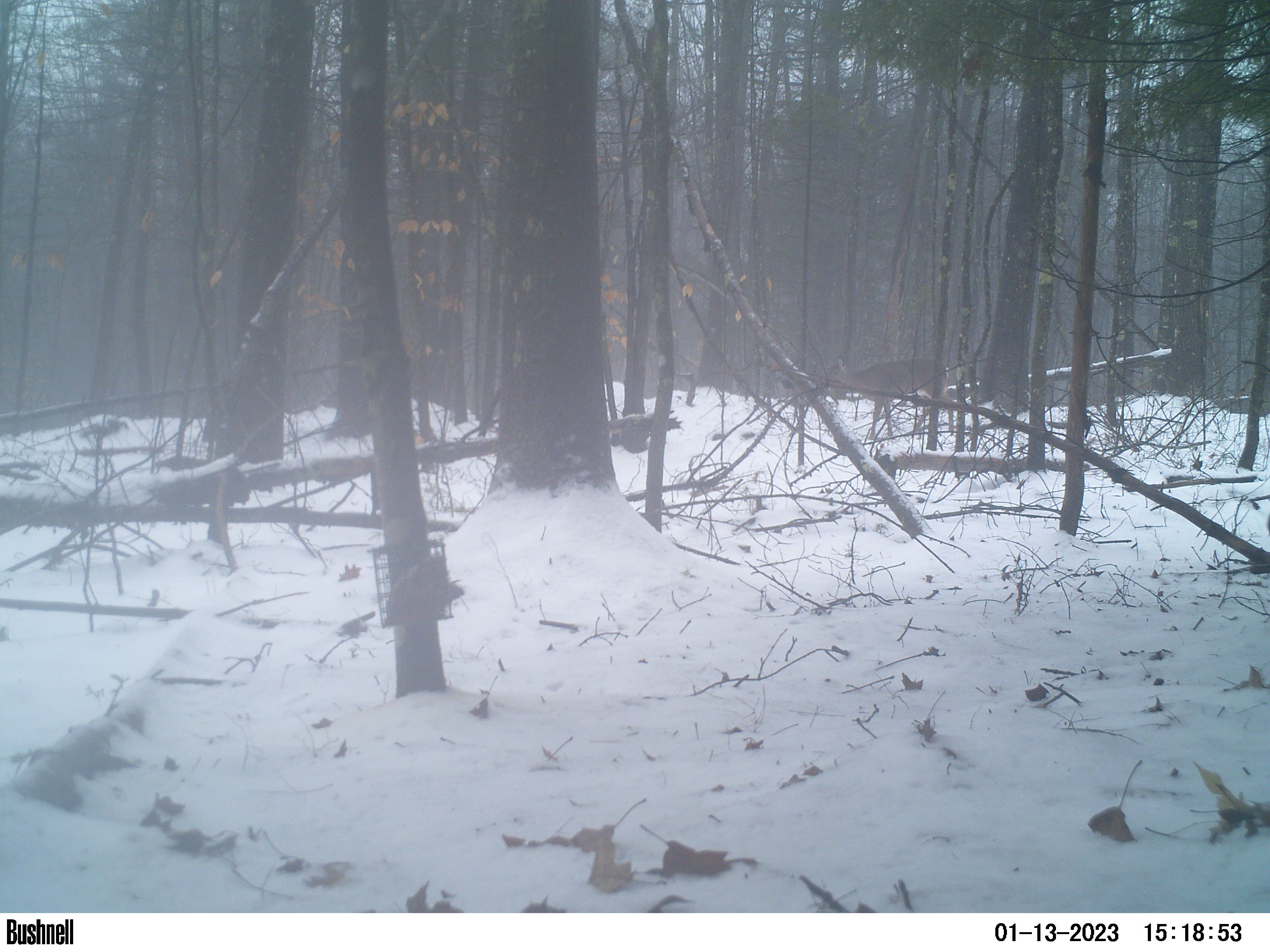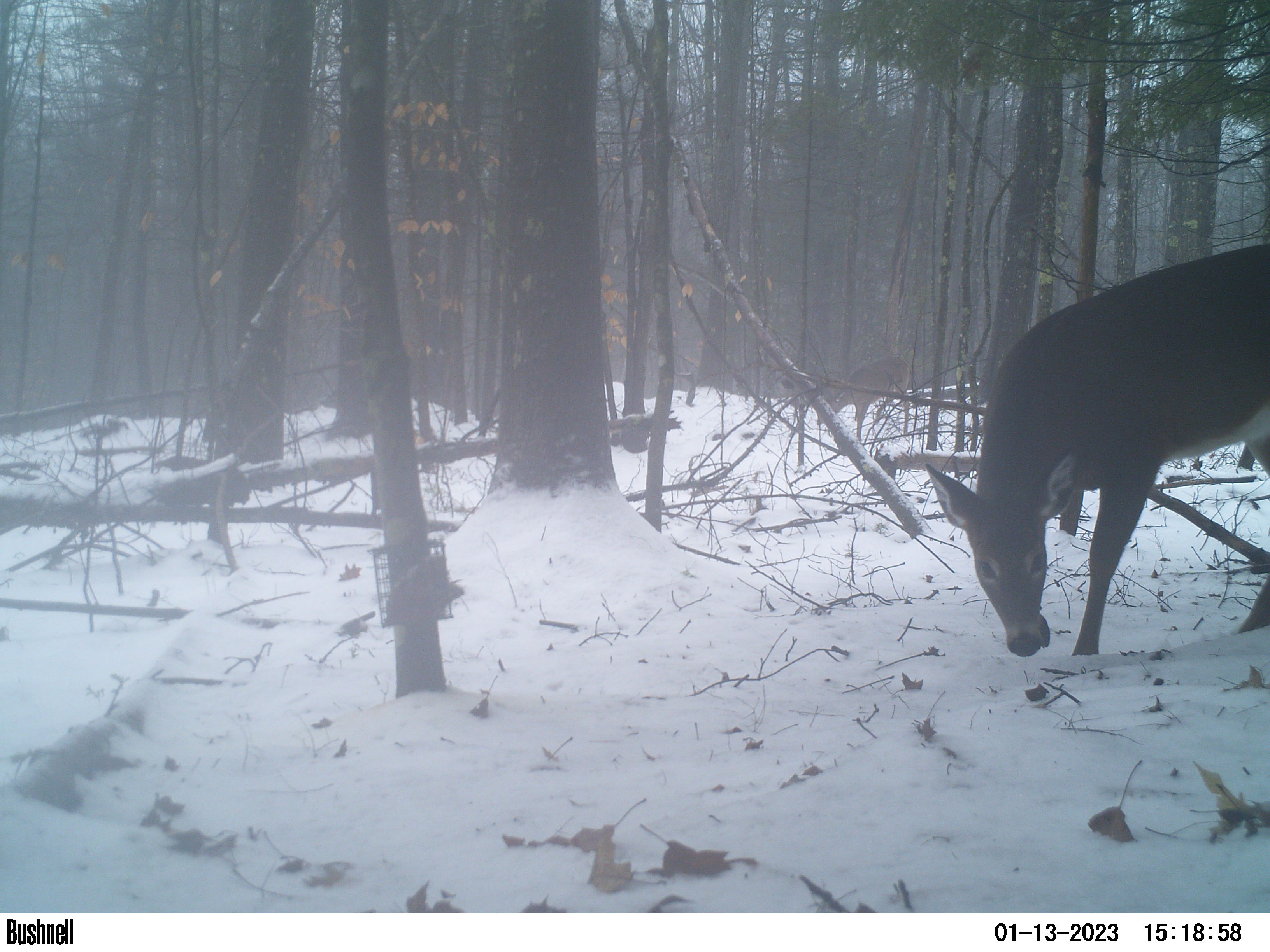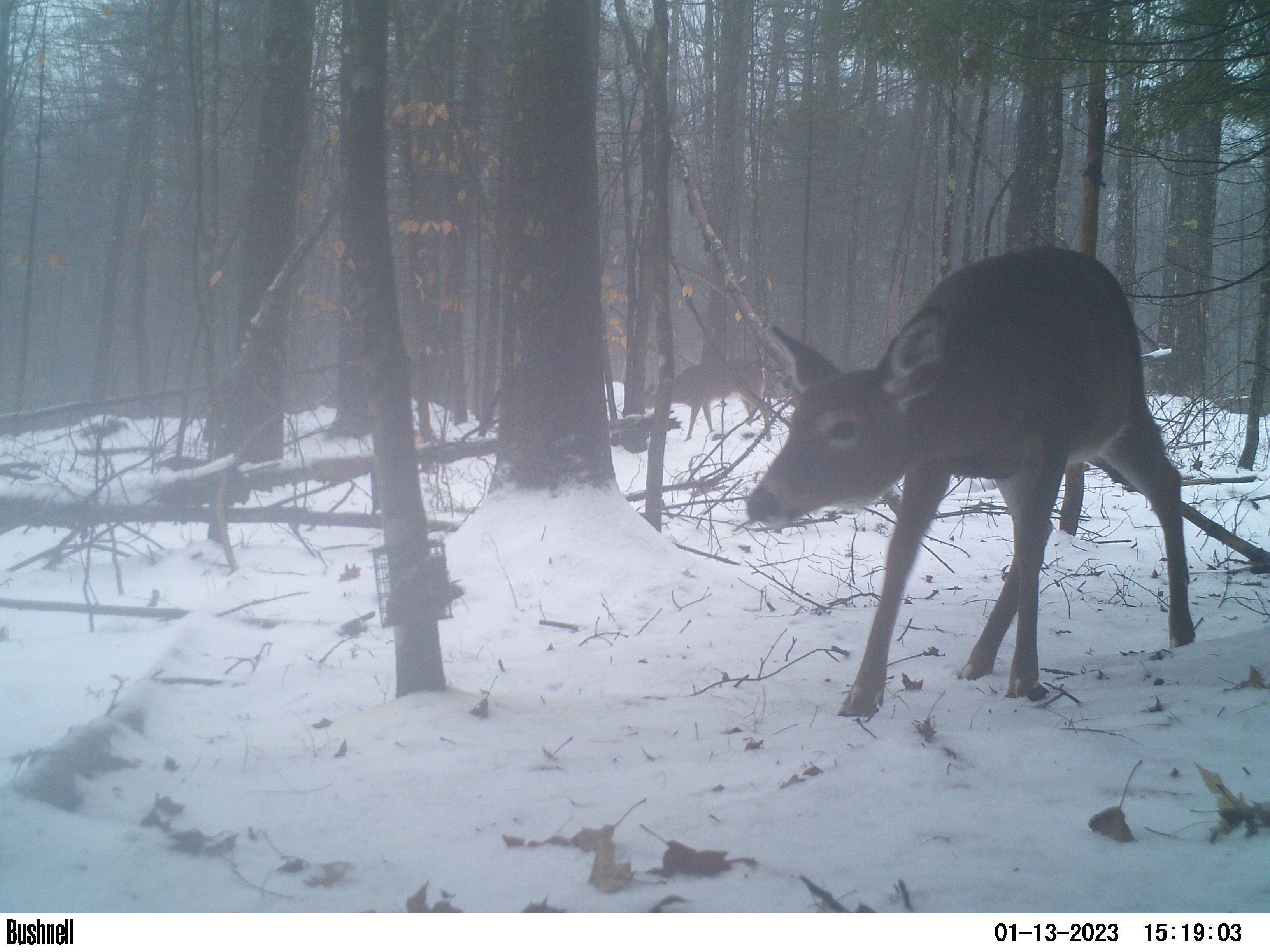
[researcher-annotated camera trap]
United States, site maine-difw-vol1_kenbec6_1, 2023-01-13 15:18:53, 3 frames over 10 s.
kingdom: Animalia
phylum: Chordata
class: Mammalia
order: Artiodactyla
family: Cervidae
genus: Odocoileus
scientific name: Odocoileus virginianus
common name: white-tailed deer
White-tailed deer (Odocoileus virginianus).